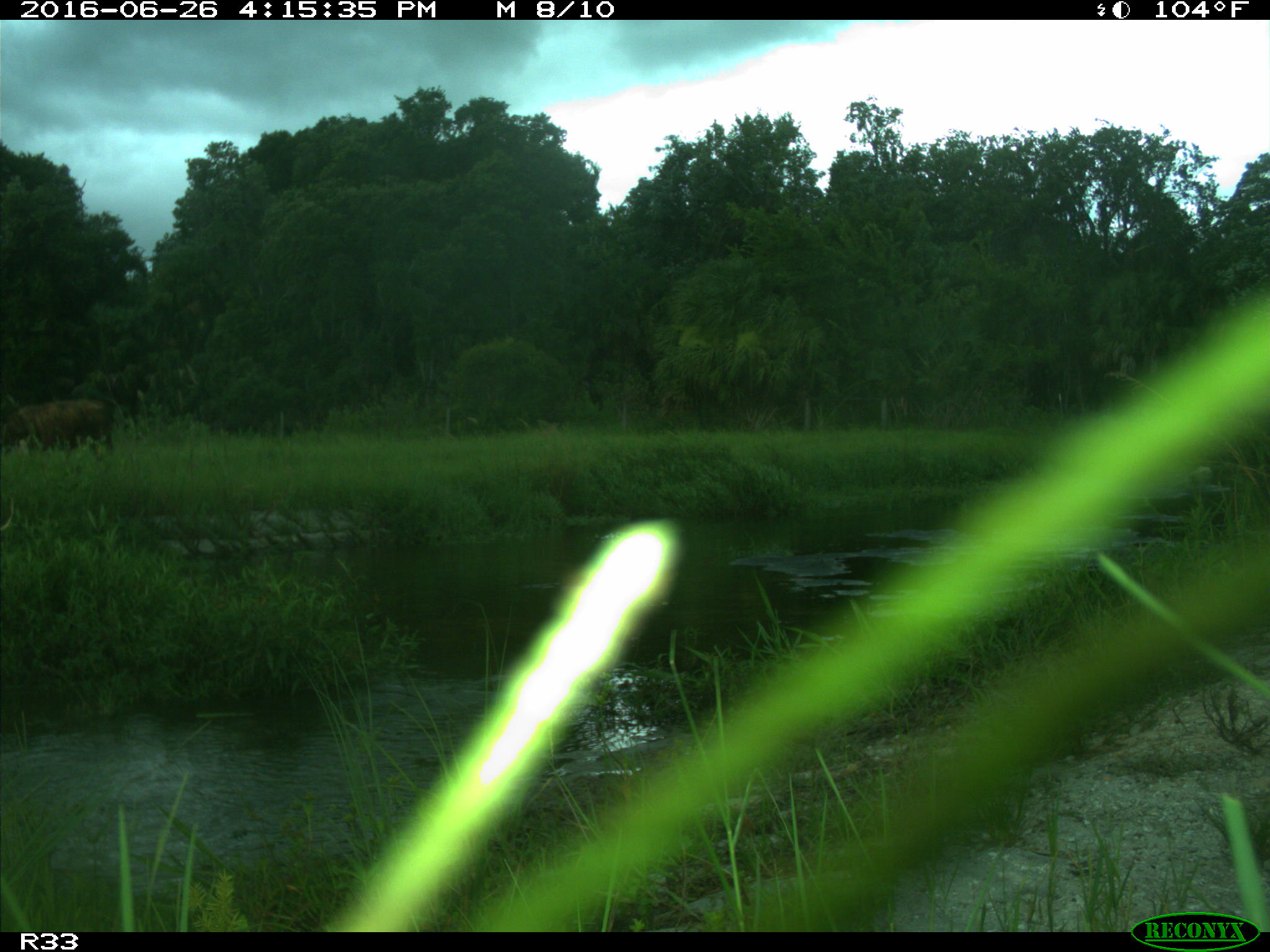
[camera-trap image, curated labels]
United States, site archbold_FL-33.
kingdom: Animalia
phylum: Chordata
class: Mammalia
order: Artiodactyla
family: Bovidae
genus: Bos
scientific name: Bos taurus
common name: domestic cow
Bos taurus (domestic cow).